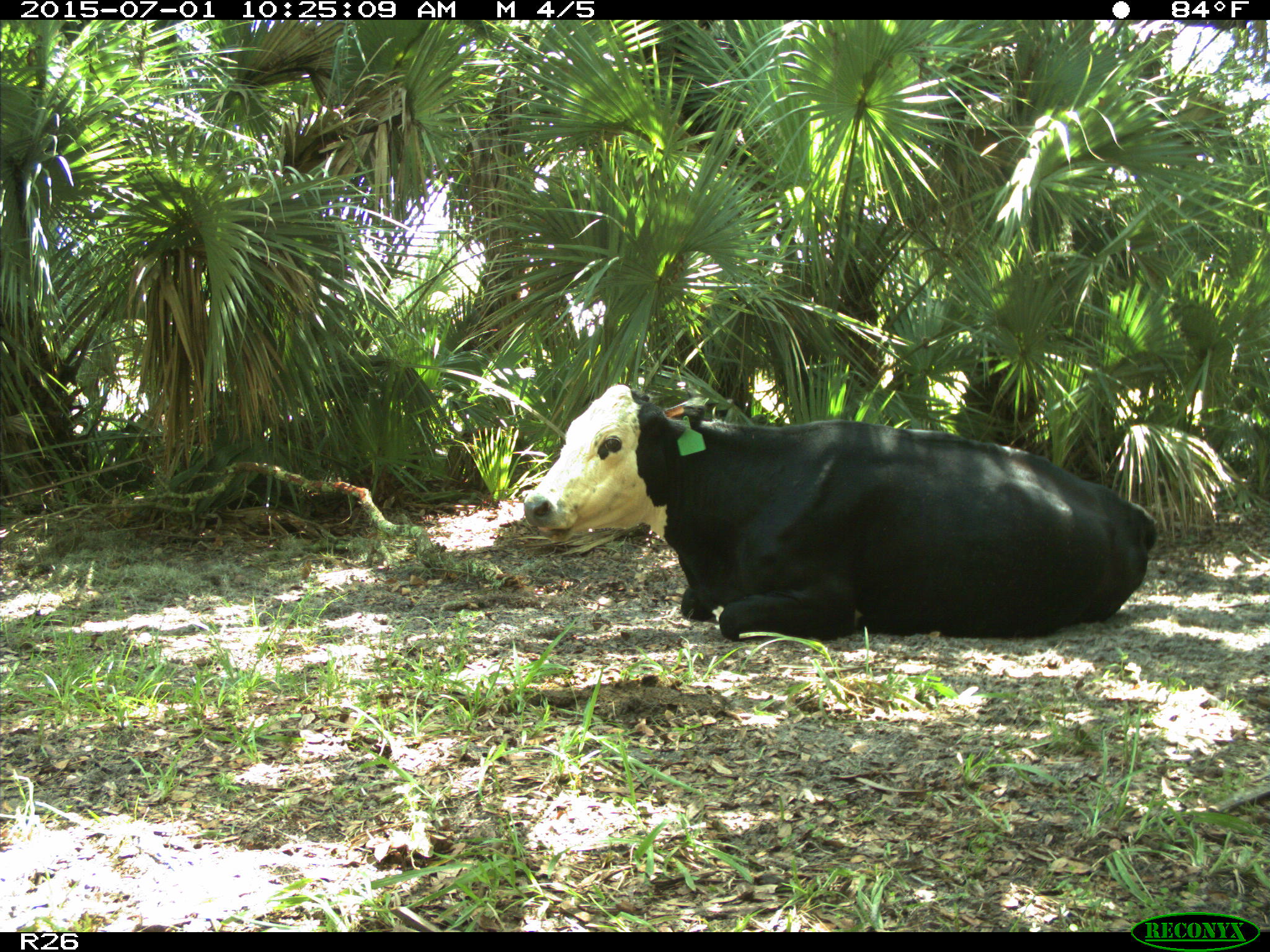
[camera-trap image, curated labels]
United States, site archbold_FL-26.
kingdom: Animalia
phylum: Chordata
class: Mammalia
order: Artiodactyla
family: Bovidae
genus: Bos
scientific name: Bos taurus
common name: domestic cow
Bos taurus (domestic cow).